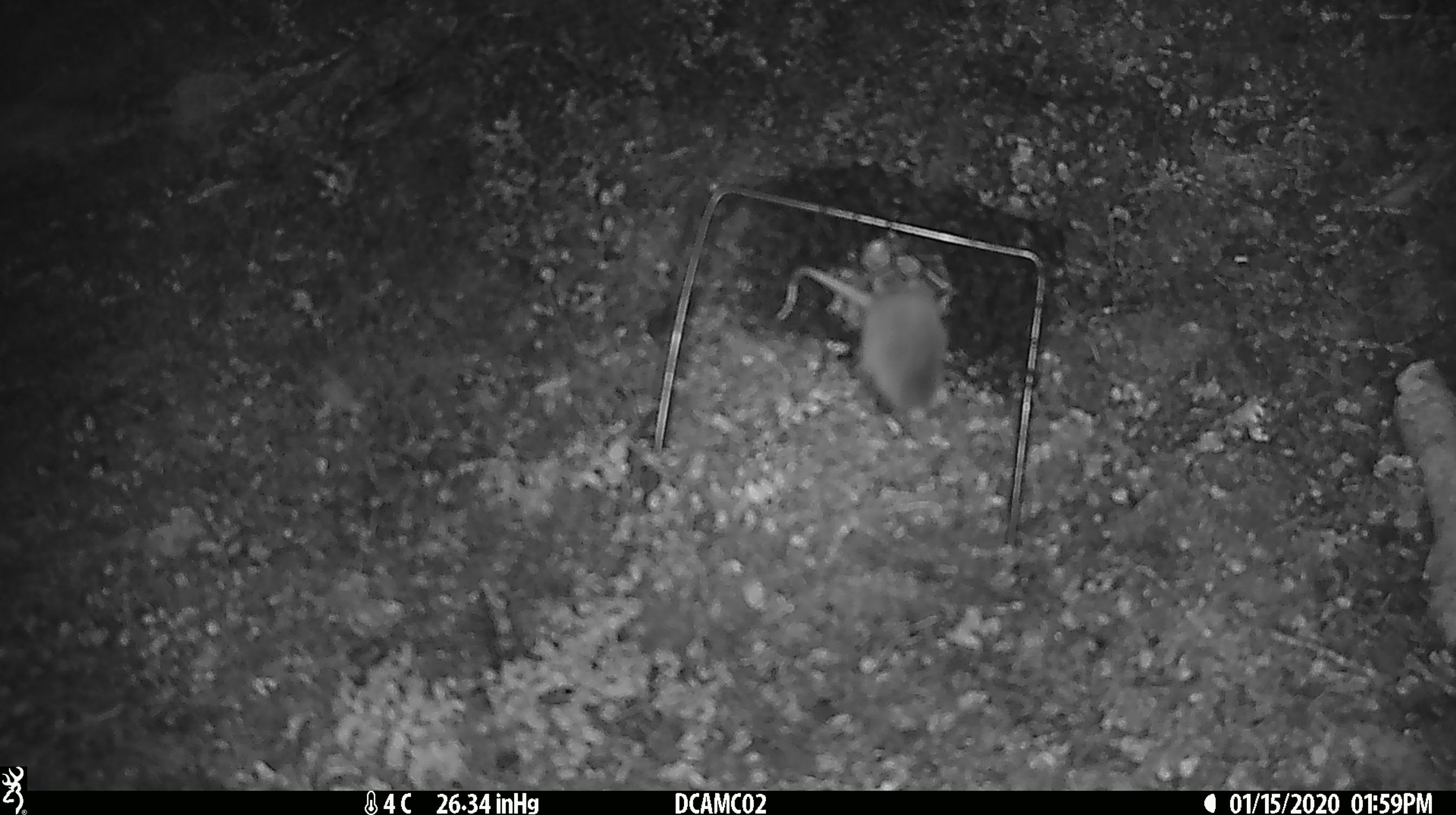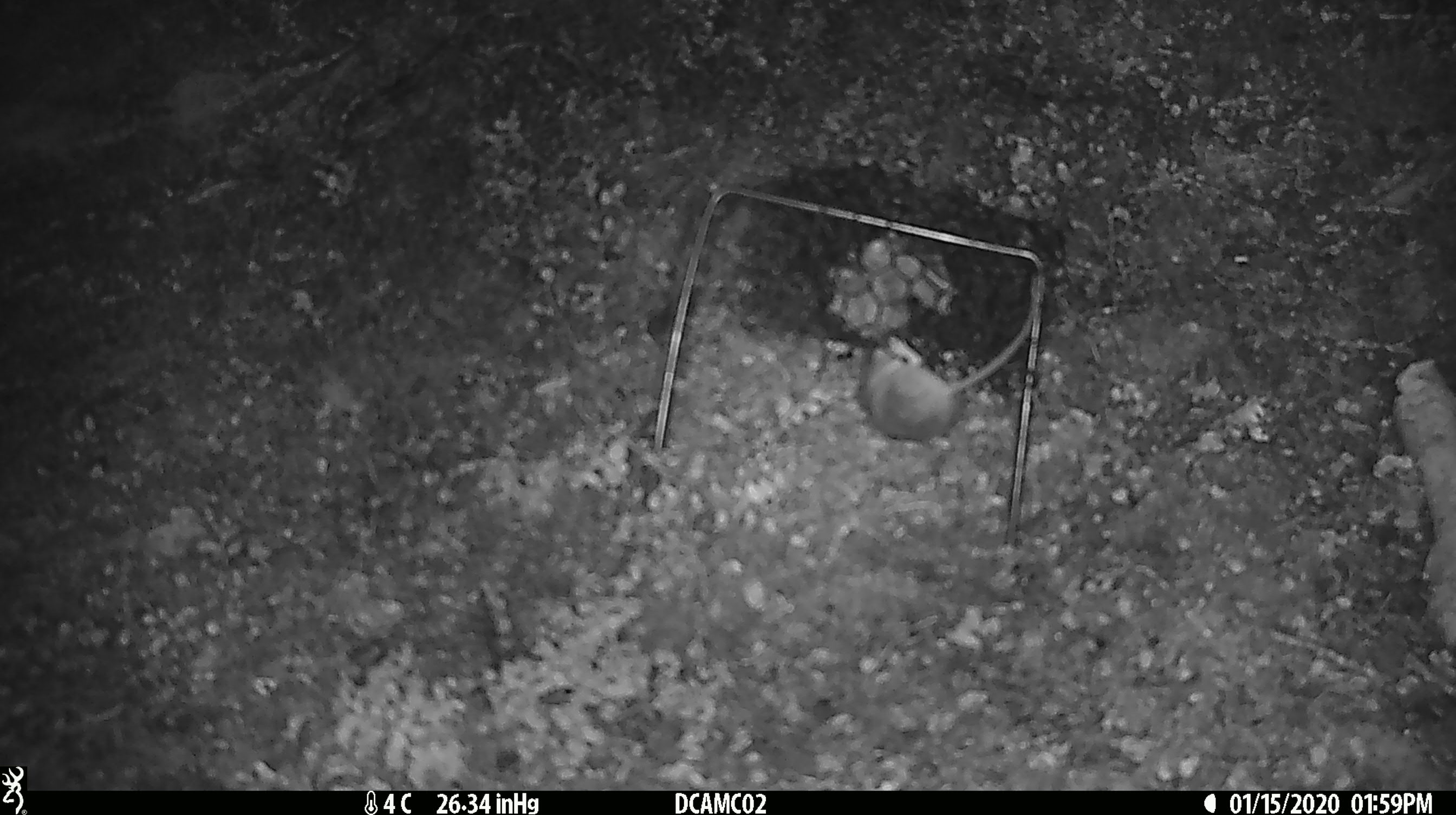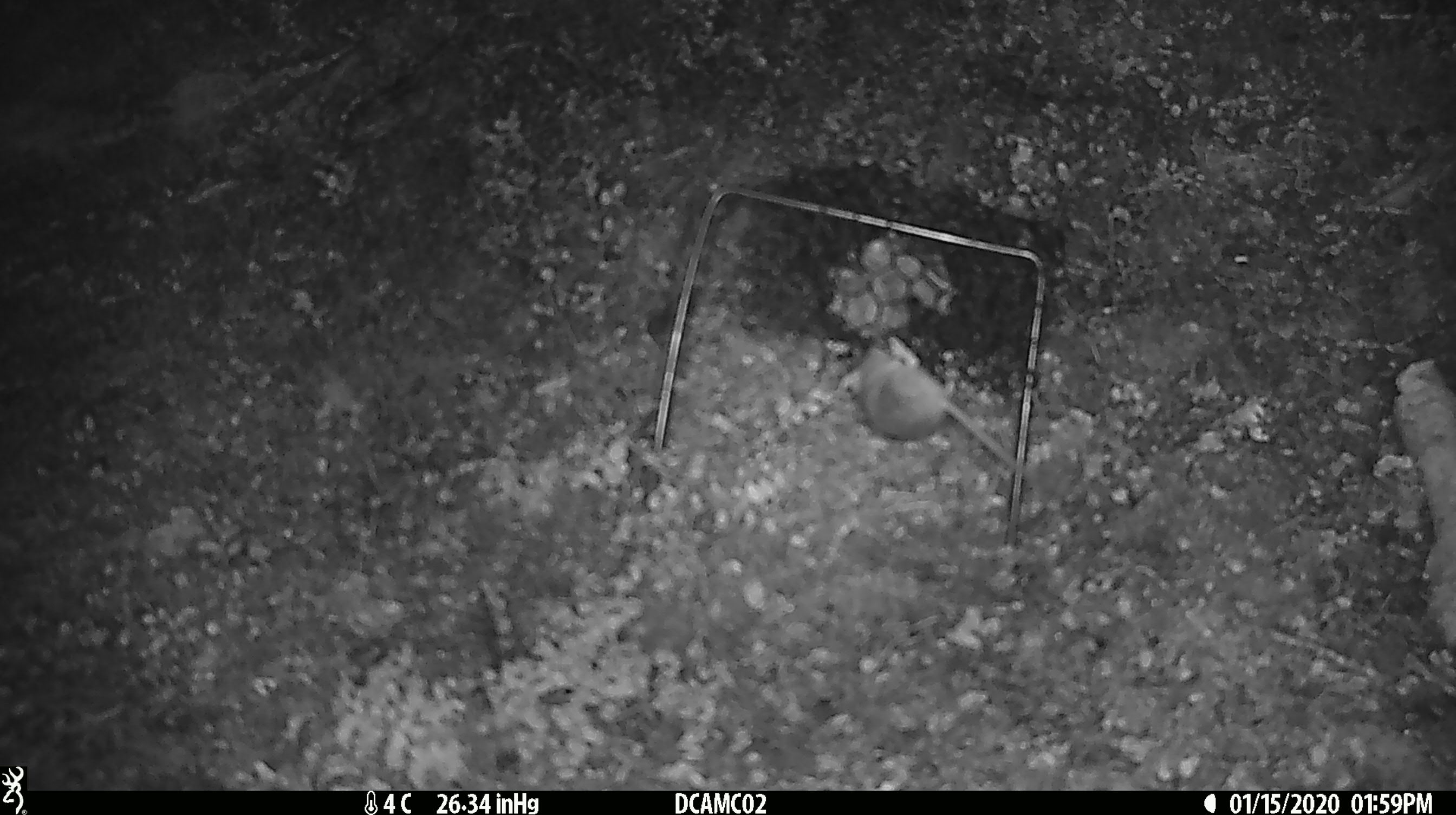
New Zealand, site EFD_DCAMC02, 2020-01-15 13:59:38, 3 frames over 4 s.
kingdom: Animalia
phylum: Chordata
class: Mammalia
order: Rodentia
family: Muridae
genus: Mus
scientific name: Mus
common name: mouse